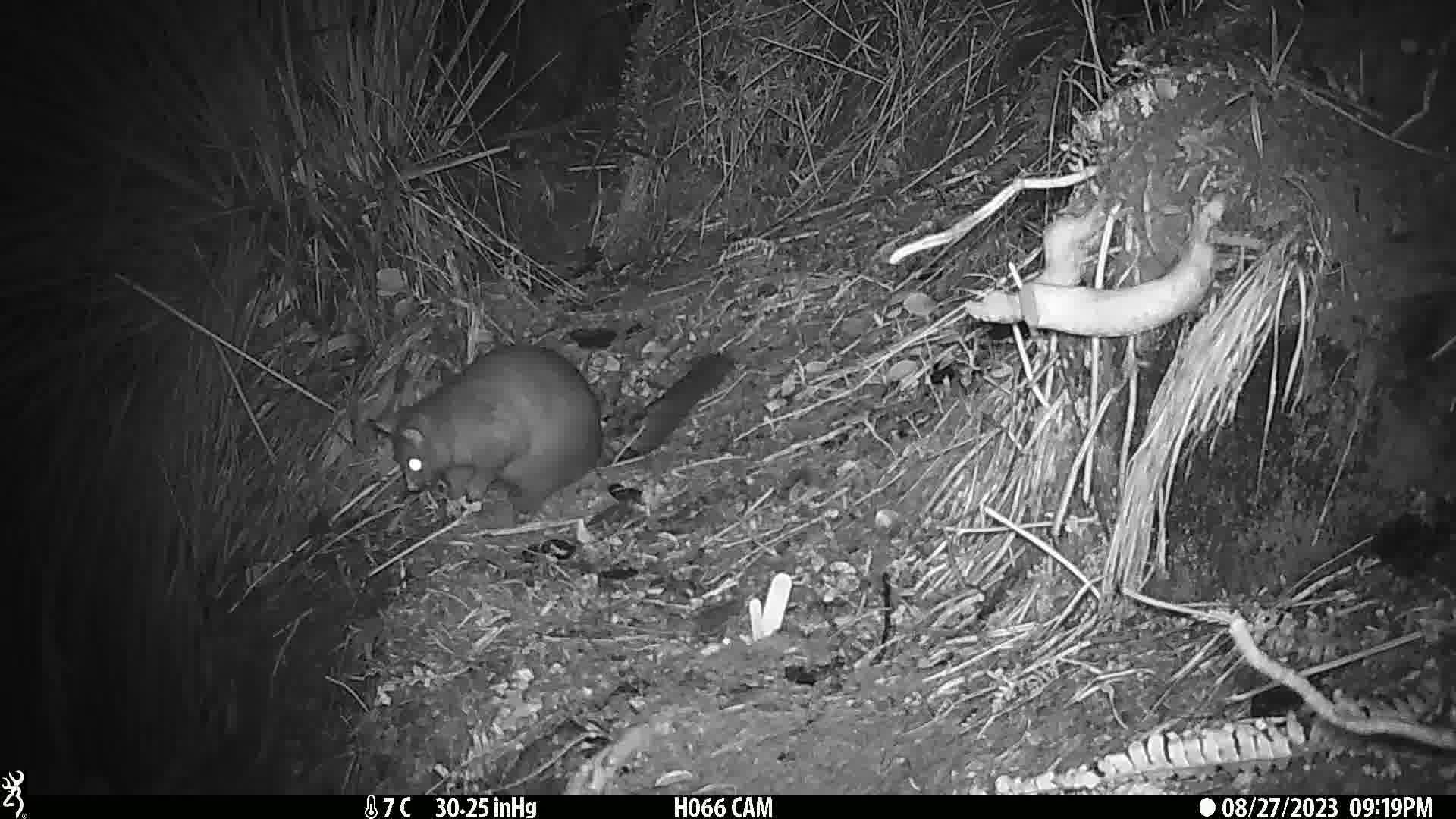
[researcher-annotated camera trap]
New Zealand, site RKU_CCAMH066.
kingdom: Animalia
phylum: Chordata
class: Mammalia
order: Diprotodontia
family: Phalangeridae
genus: Trichosurus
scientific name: Trichosurus vulpecula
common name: common brushtail possum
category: possum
Possum (common brushtail possum) (Trichosurus vulpecula).